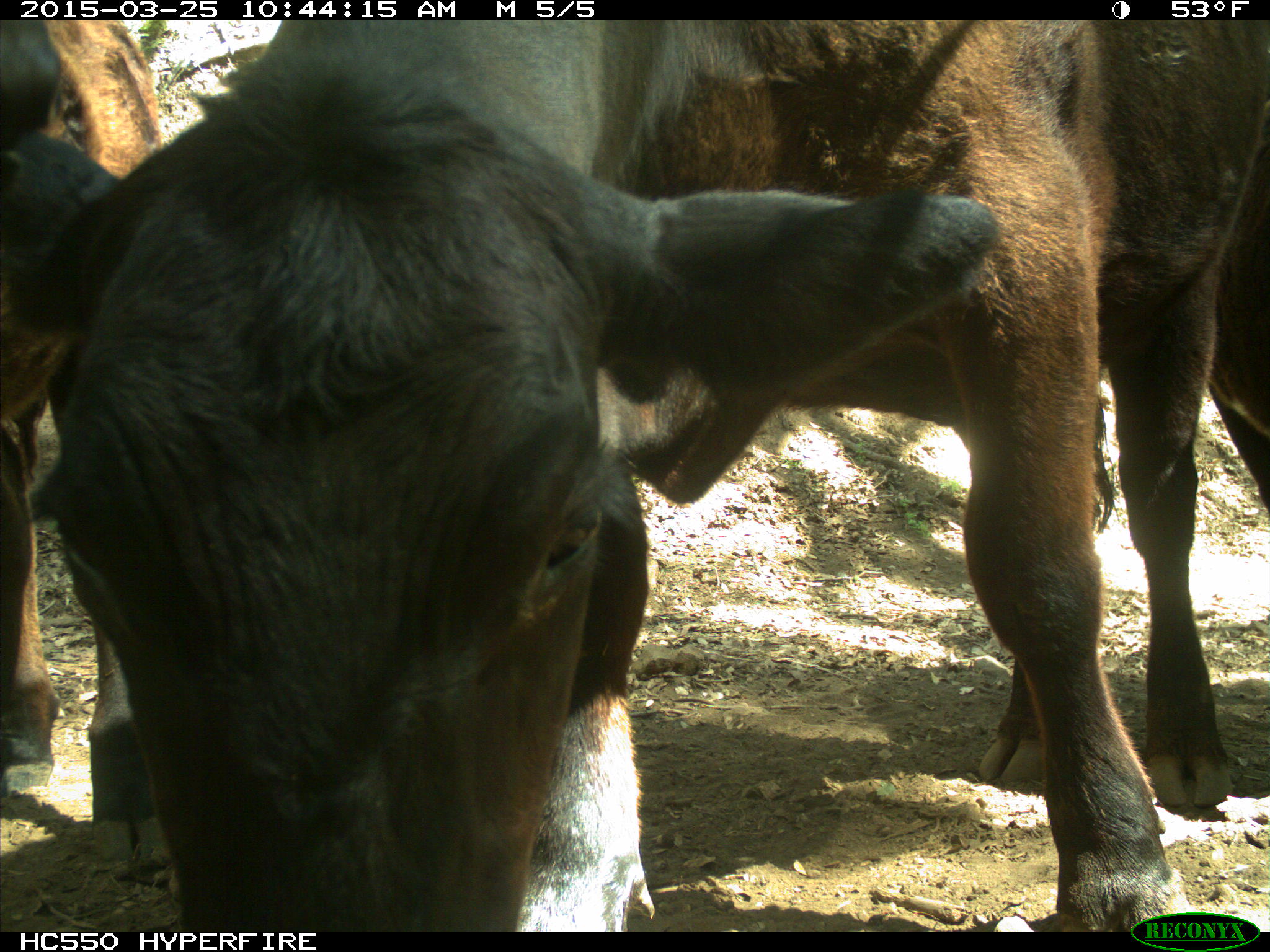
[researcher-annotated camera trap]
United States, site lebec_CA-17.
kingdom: Animalia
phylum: Chordata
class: Mammalia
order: Artiodactyla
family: Bovidae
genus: Bos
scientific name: Bos taurus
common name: domestic cow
Bos taurus (domestic cow).